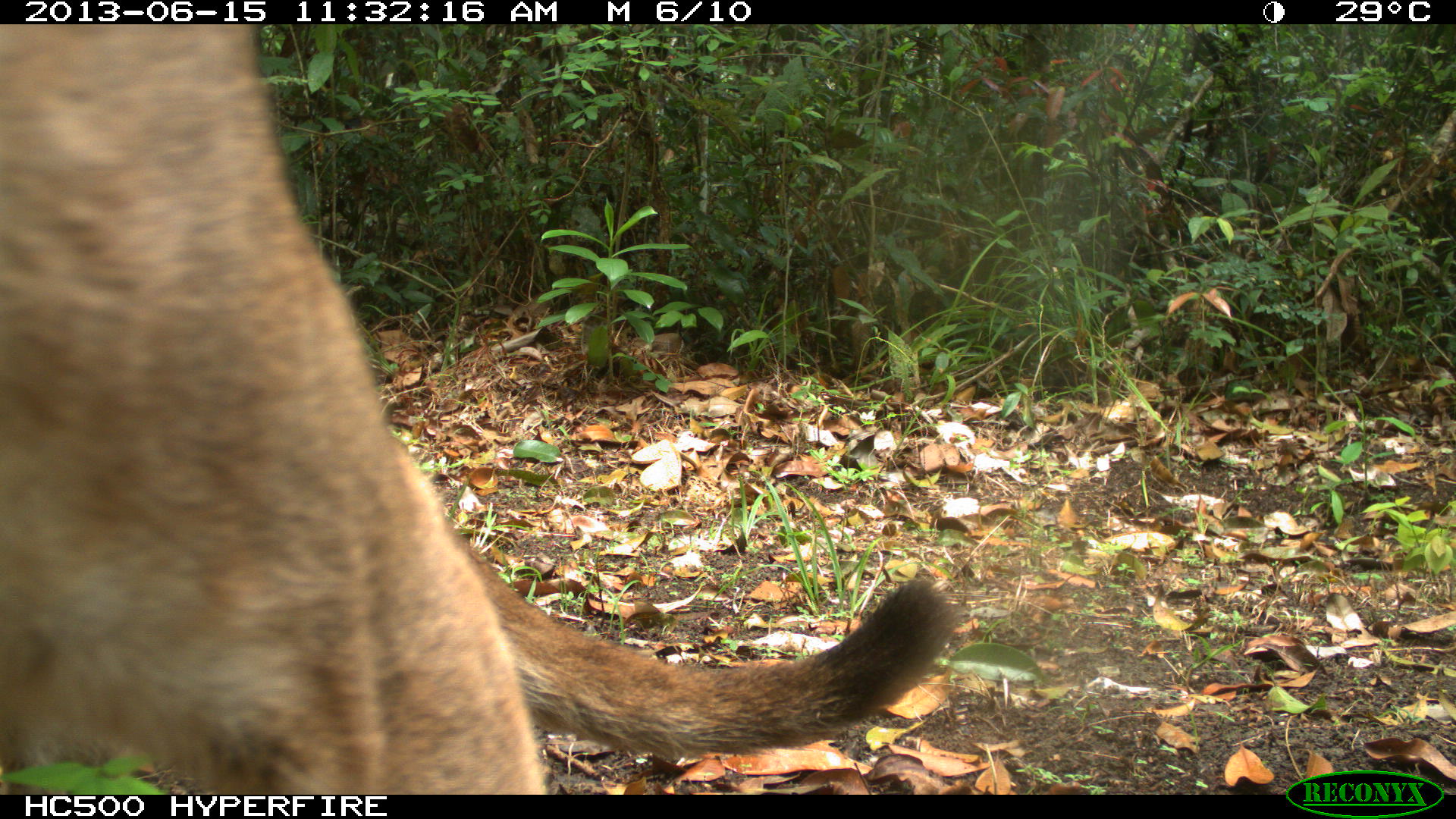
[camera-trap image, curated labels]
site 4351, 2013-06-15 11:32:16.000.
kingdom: Animalia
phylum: Chordata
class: Mammalia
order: Carnivora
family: Felidae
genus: Puma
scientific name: Puma concolor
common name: mountain lion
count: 2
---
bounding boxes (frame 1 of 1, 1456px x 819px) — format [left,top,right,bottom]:
puma concolor: [0,20,961,793]